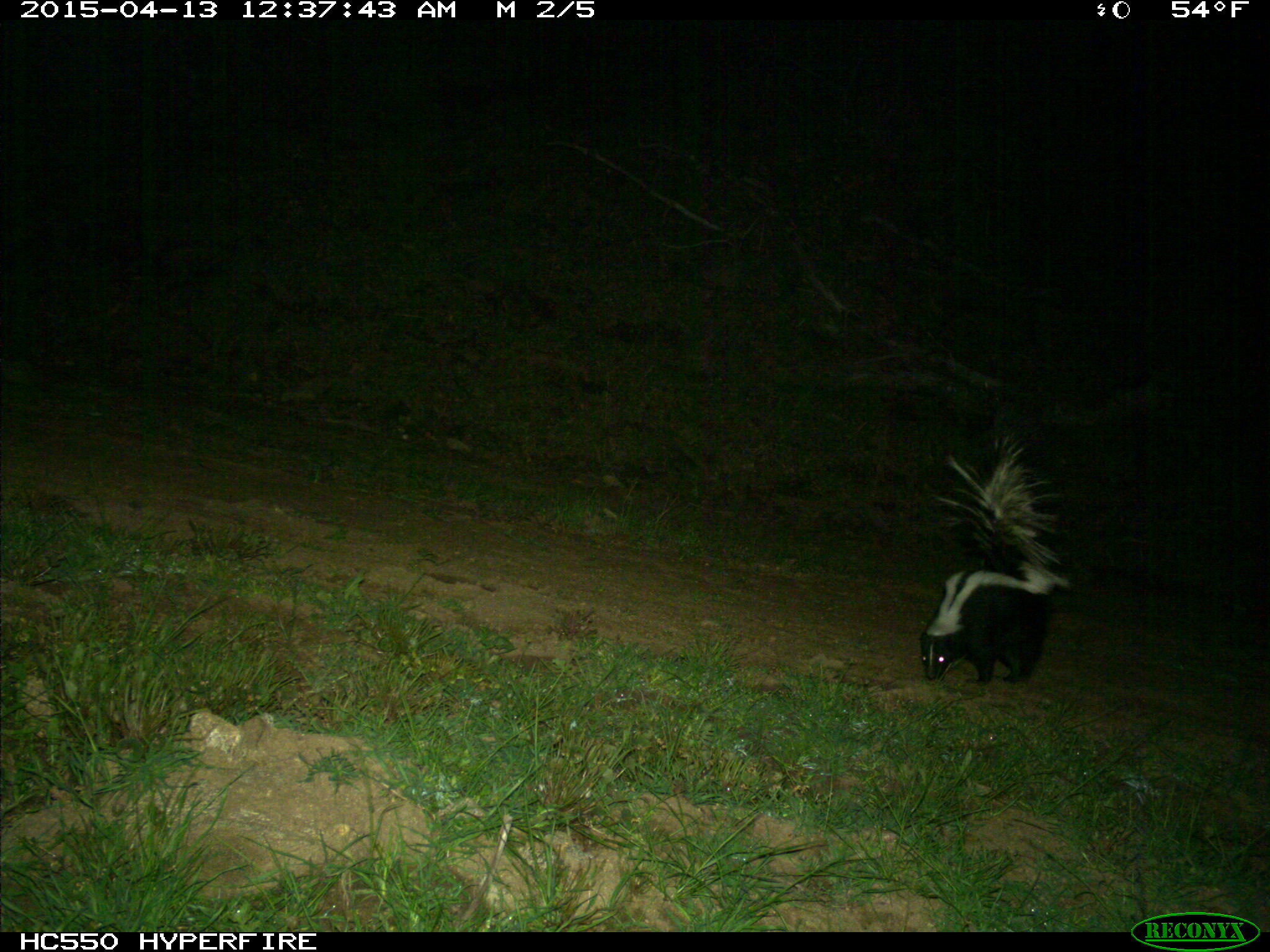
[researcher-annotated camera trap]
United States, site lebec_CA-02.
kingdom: Animalia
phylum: Chordata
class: Mammalia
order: Carnivora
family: Mephitidae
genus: Mephitis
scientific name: Mephitis mephitis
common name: striped skunk